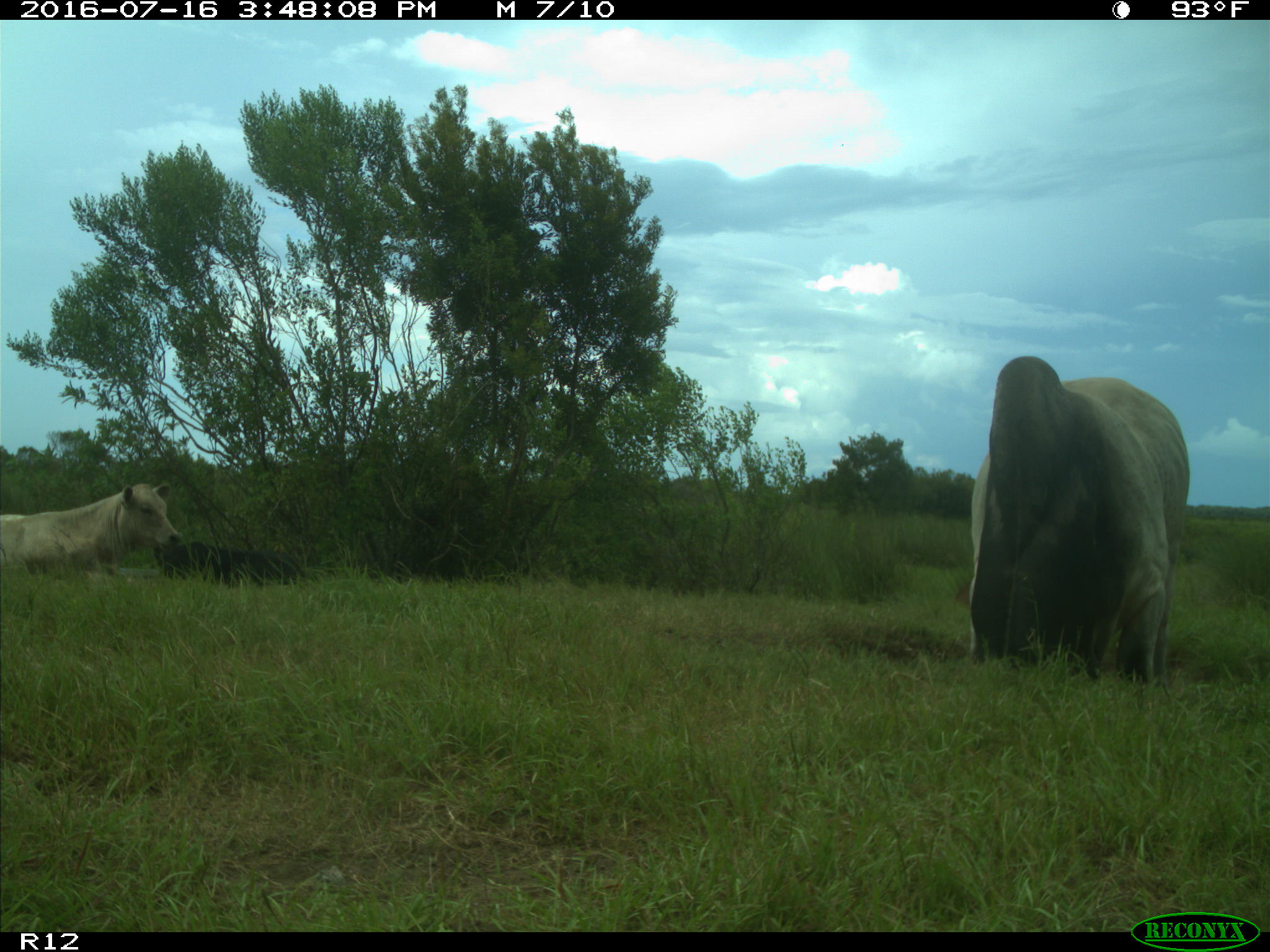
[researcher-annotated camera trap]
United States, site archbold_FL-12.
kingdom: Animalia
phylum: Chordata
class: Mammalia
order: Artiodactyla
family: Bovidae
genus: Bos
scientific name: Bos taurus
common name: domestic cow